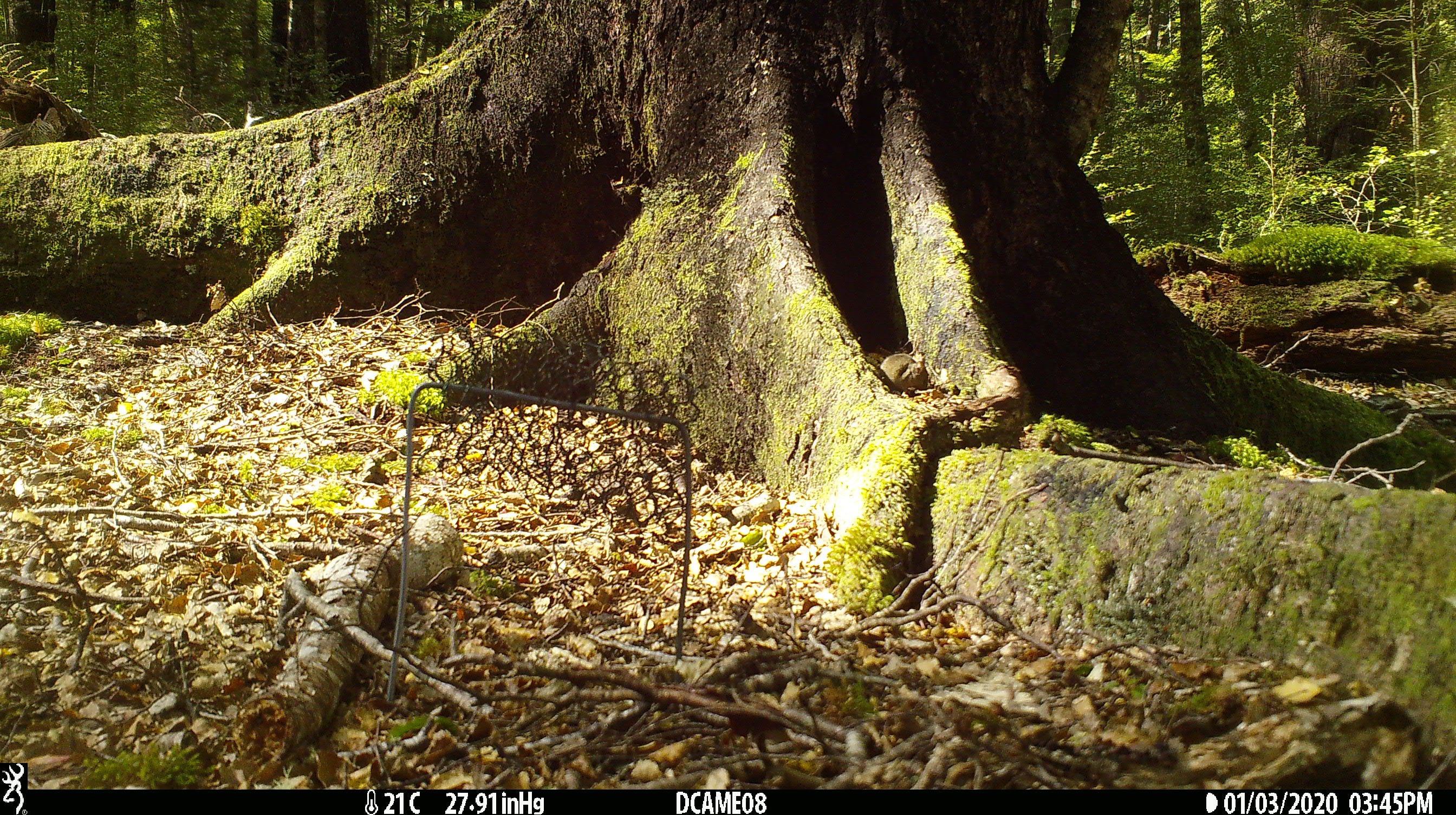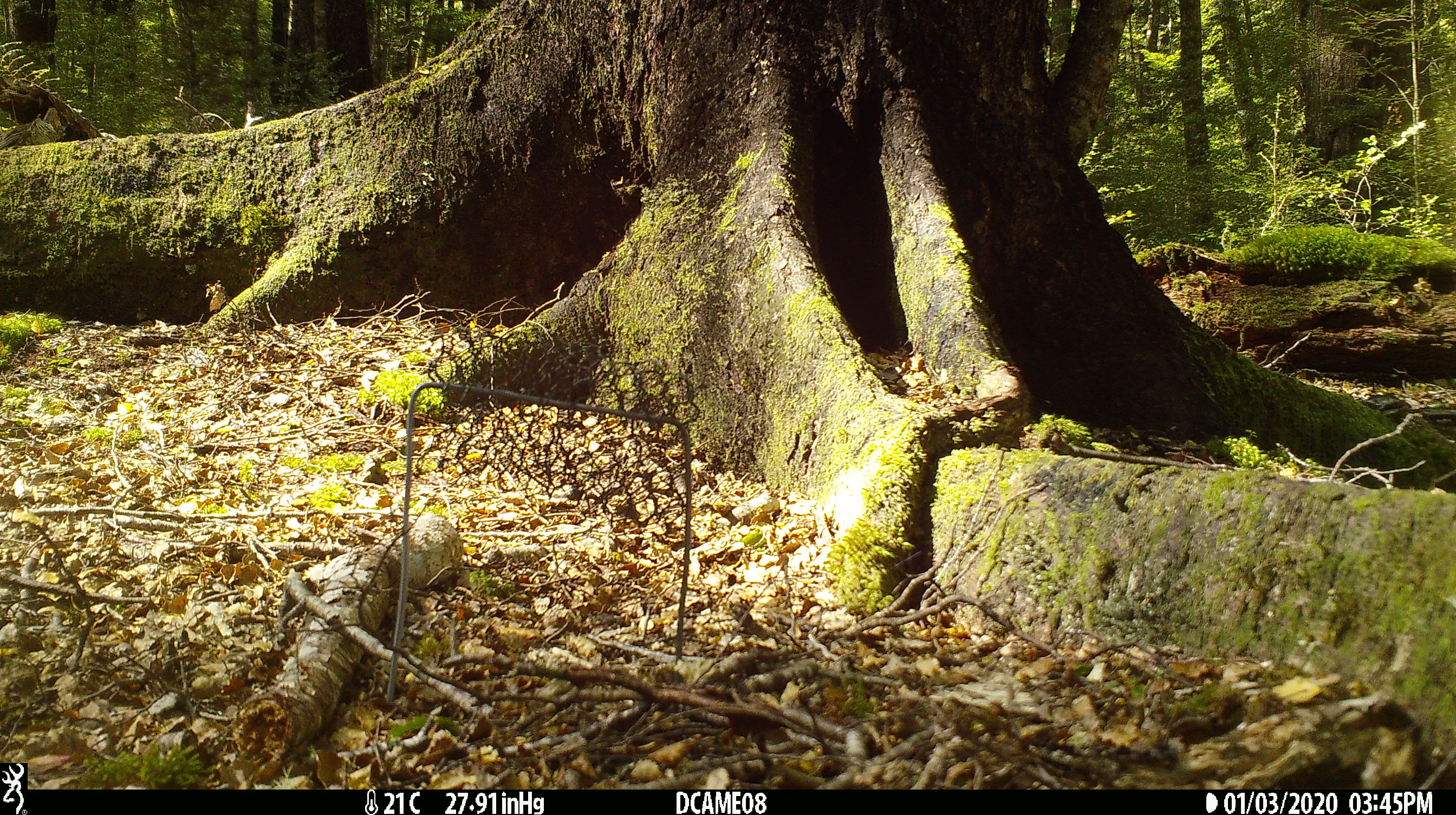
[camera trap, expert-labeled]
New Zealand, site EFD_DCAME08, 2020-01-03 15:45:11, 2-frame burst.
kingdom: Animalia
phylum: Chordata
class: Mammalia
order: Rodentia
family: Muridae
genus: Mus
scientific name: Mus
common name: mouse